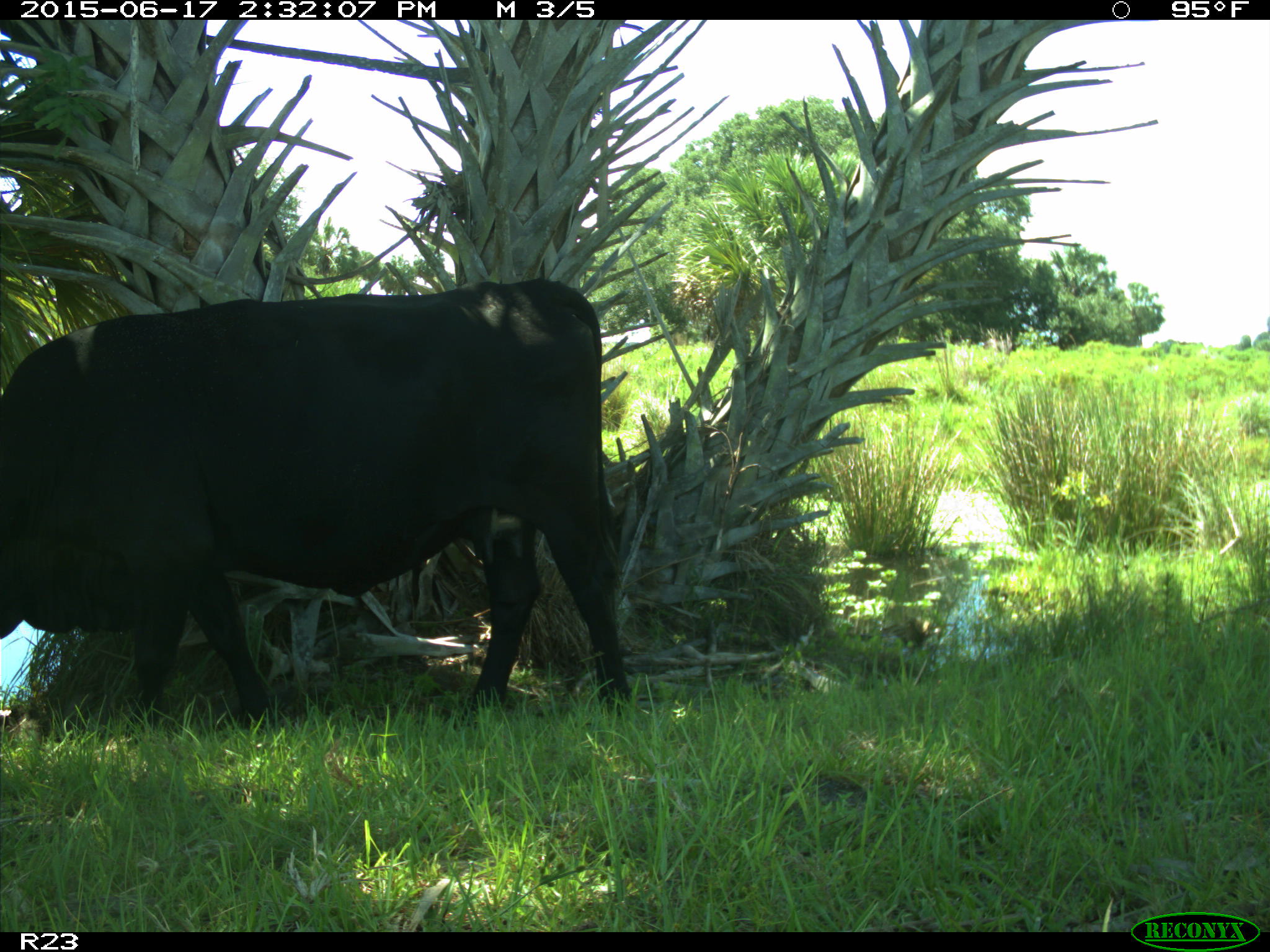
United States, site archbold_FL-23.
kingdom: Animalia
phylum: Chordata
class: Mammalia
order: Artiodactyla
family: Bovidae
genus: Bos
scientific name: Bos taurus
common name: domestic cow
Bos taurus (domestic cow).